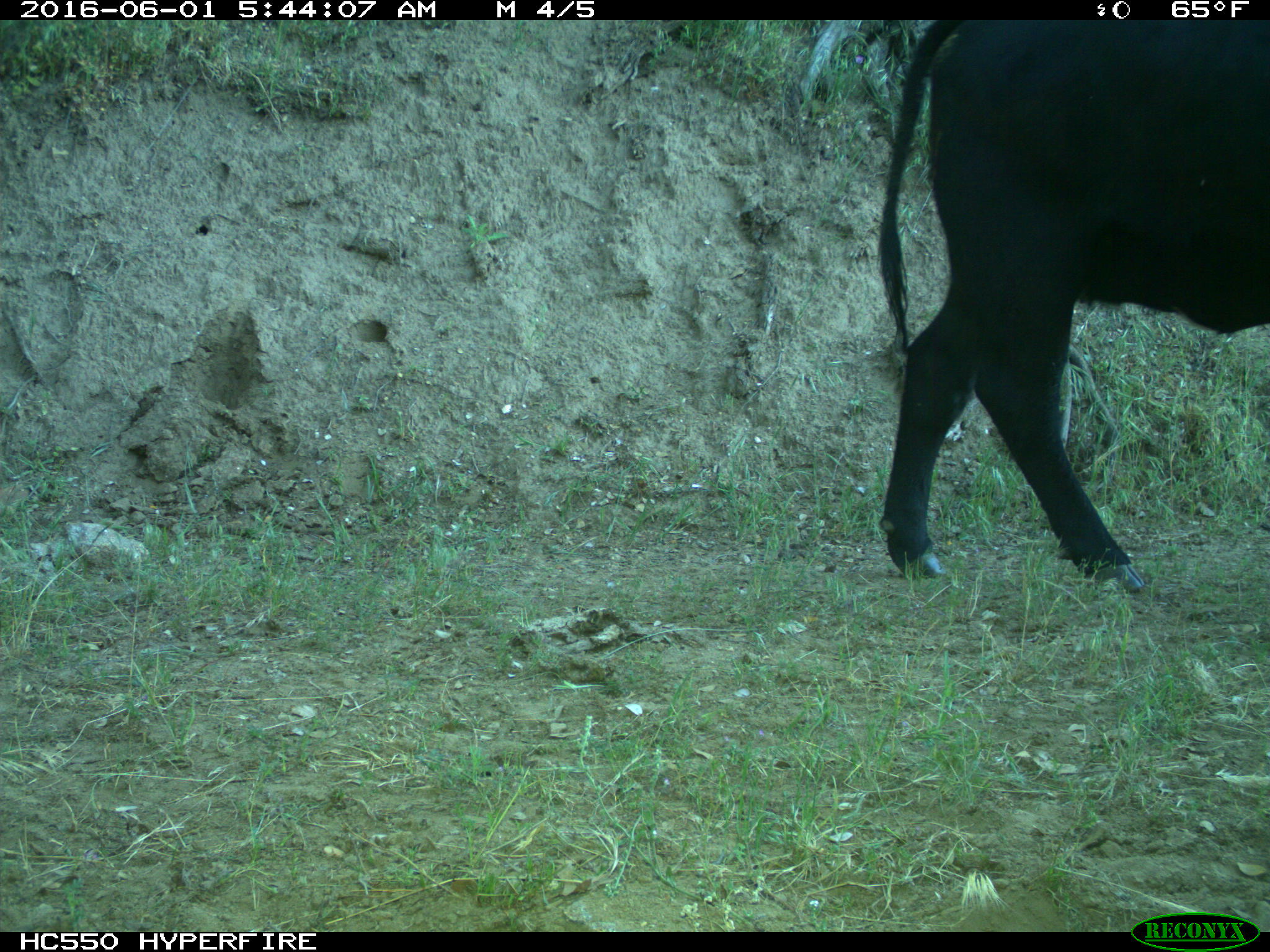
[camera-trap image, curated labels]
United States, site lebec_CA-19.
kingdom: Animalia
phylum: Chordata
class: Mammalia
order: Artiodactyla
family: Bovidae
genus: Bos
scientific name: Bos taurus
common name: domestic cow